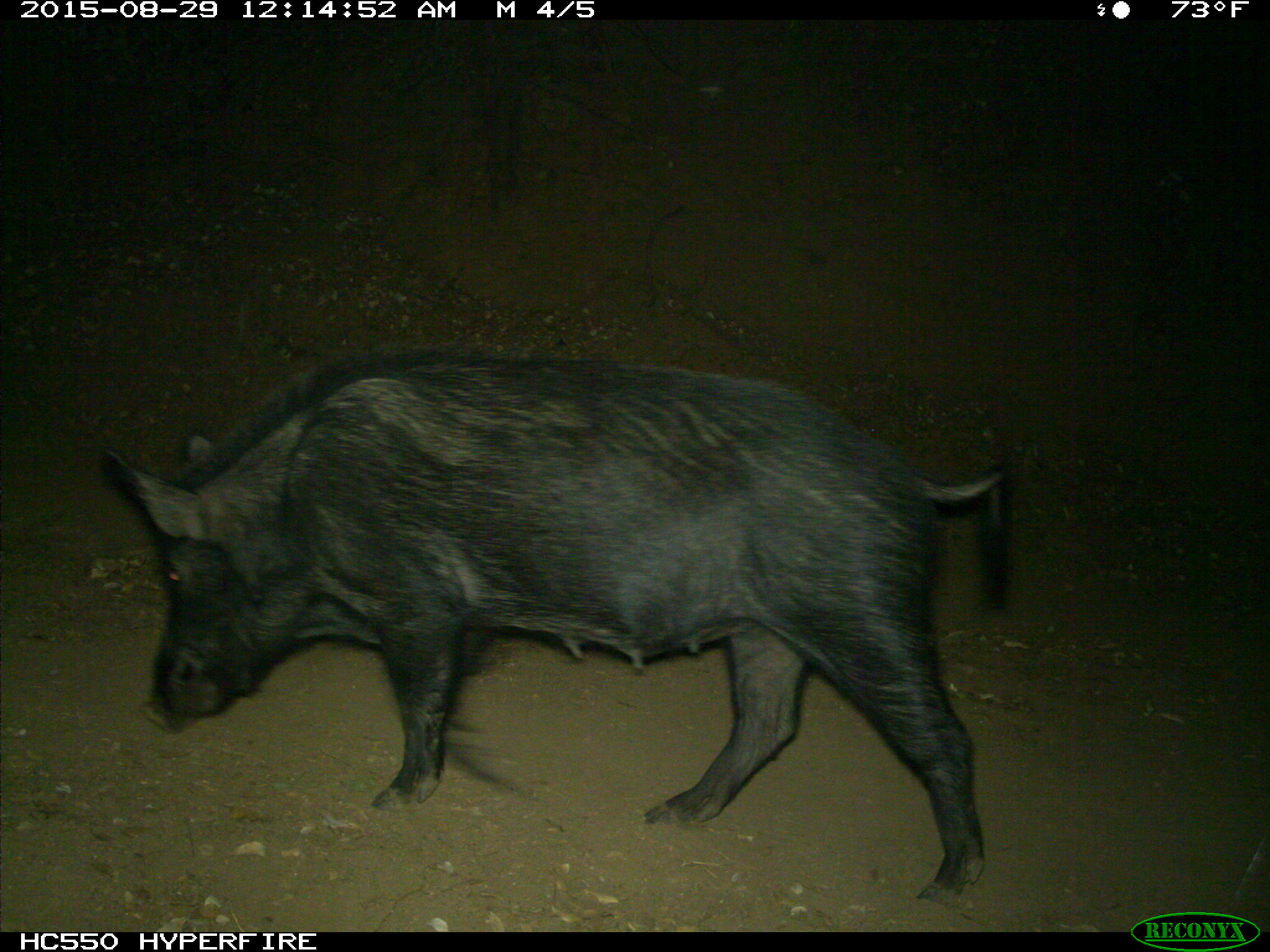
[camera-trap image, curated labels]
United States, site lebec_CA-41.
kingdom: Animalia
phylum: Chordata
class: Mammalia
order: Artiodactyla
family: Suidae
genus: Sus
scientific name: Sus scrofa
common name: wild boar